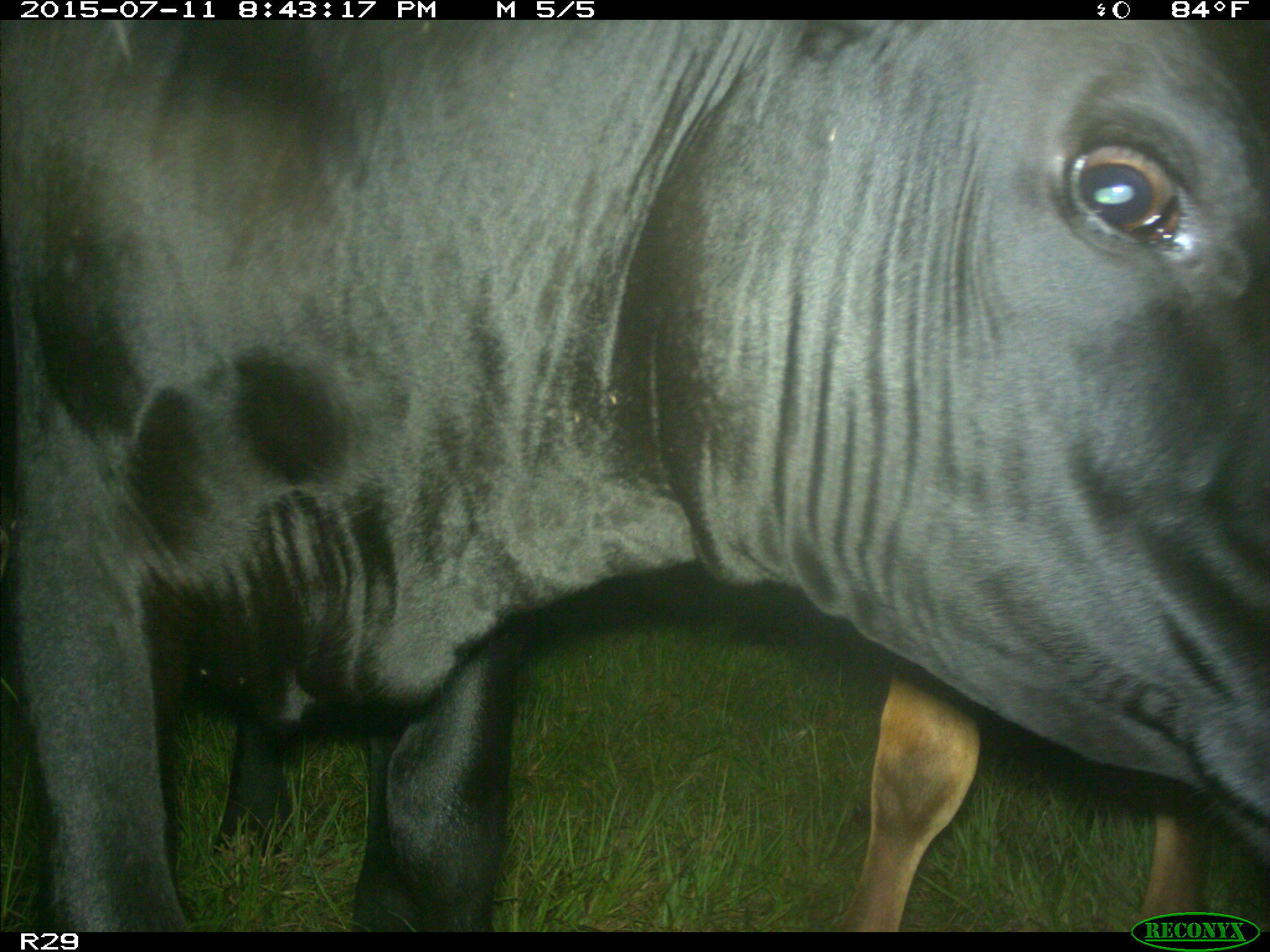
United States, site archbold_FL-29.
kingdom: Animalia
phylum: Chordata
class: Mammalia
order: Artiodactyla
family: Bovidae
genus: Bos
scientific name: Bos taurus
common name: domestic cow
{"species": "Bos taurus (domestic cow)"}